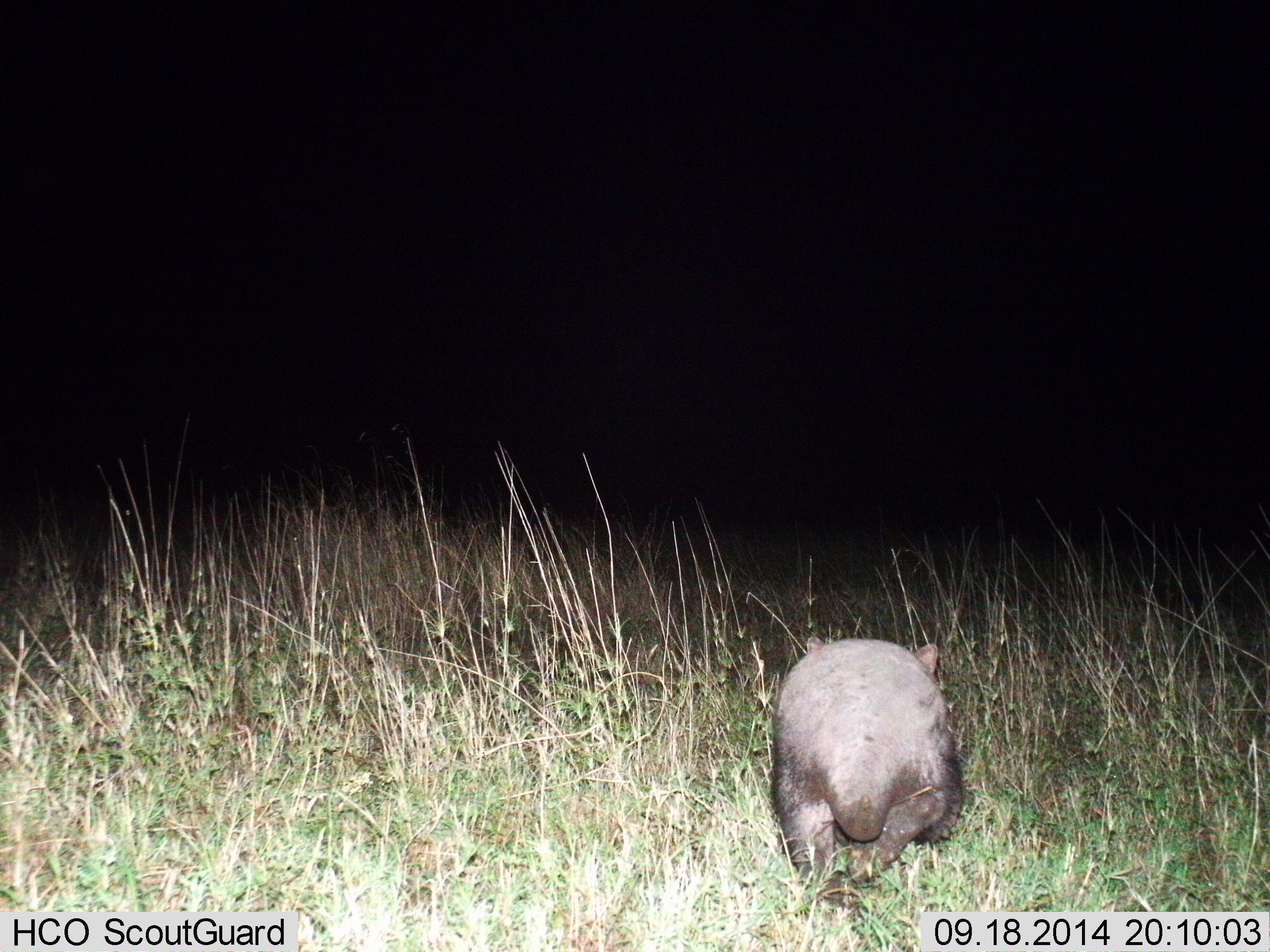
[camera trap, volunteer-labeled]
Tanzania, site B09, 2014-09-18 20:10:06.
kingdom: Animalia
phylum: Chordata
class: Mammalia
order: Tubulidentata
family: Orycteropodidae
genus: Orycteropus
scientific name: Orycteropus afer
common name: aardvark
Aardvark (Orycteropus afer), count 1. Behavior (volunteer vote fractions): standing 30%, resting 0%, moving 70%, interacting 0%. Young present (vote fraction): 0%. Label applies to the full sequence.